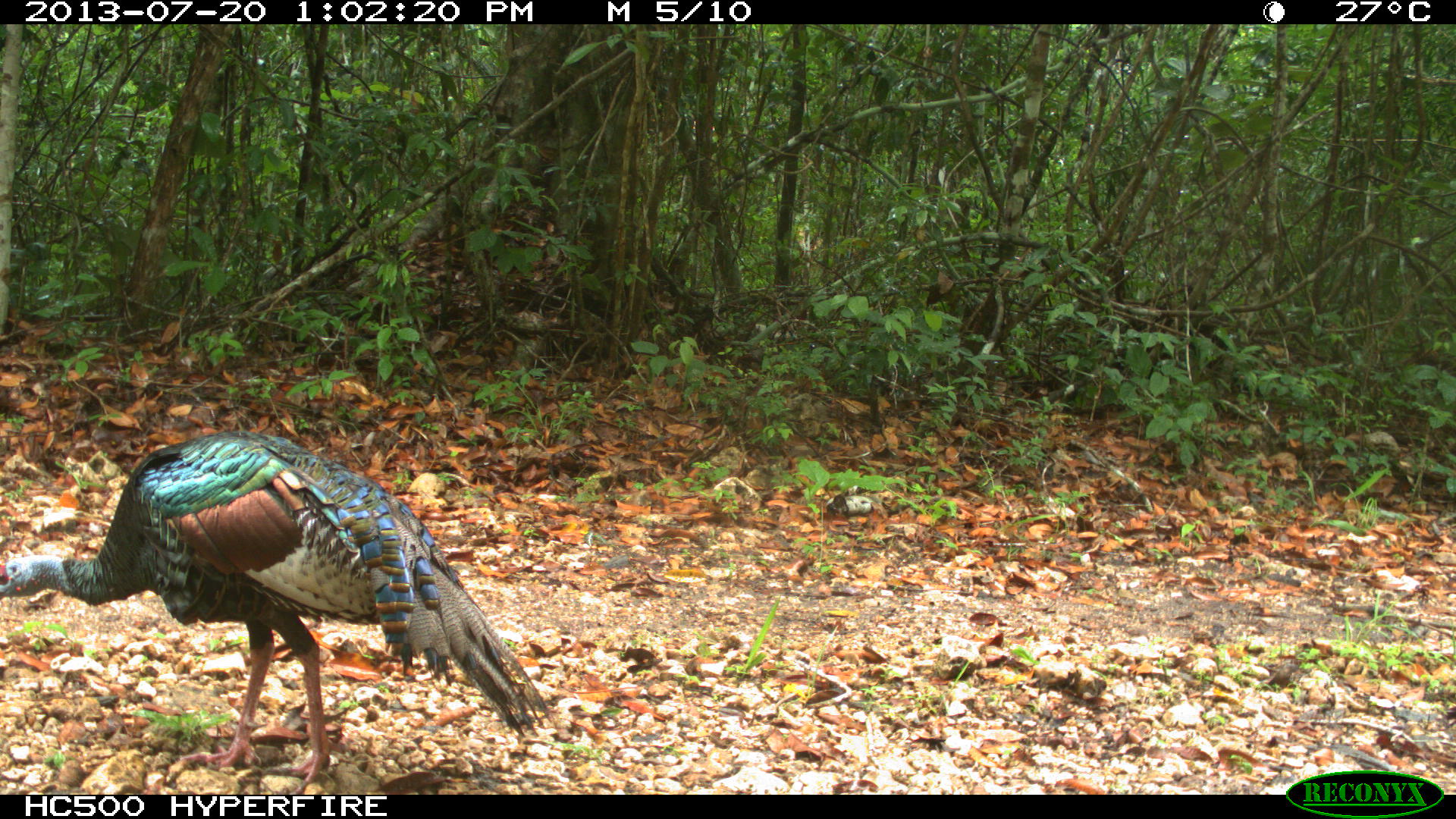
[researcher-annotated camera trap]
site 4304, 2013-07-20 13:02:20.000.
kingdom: Animalia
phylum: Chordata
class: Aves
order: Galliformes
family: Phasianidae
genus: Meleagris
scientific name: Meleagris ocellata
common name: ocellated turkey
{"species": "Meleagris ocellata (ocellated turkey)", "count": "1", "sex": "male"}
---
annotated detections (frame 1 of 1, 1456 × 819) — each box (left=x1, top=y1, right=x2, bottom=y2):
meleagris ocellata: (left=0, top=425, right=545, bottom=789)